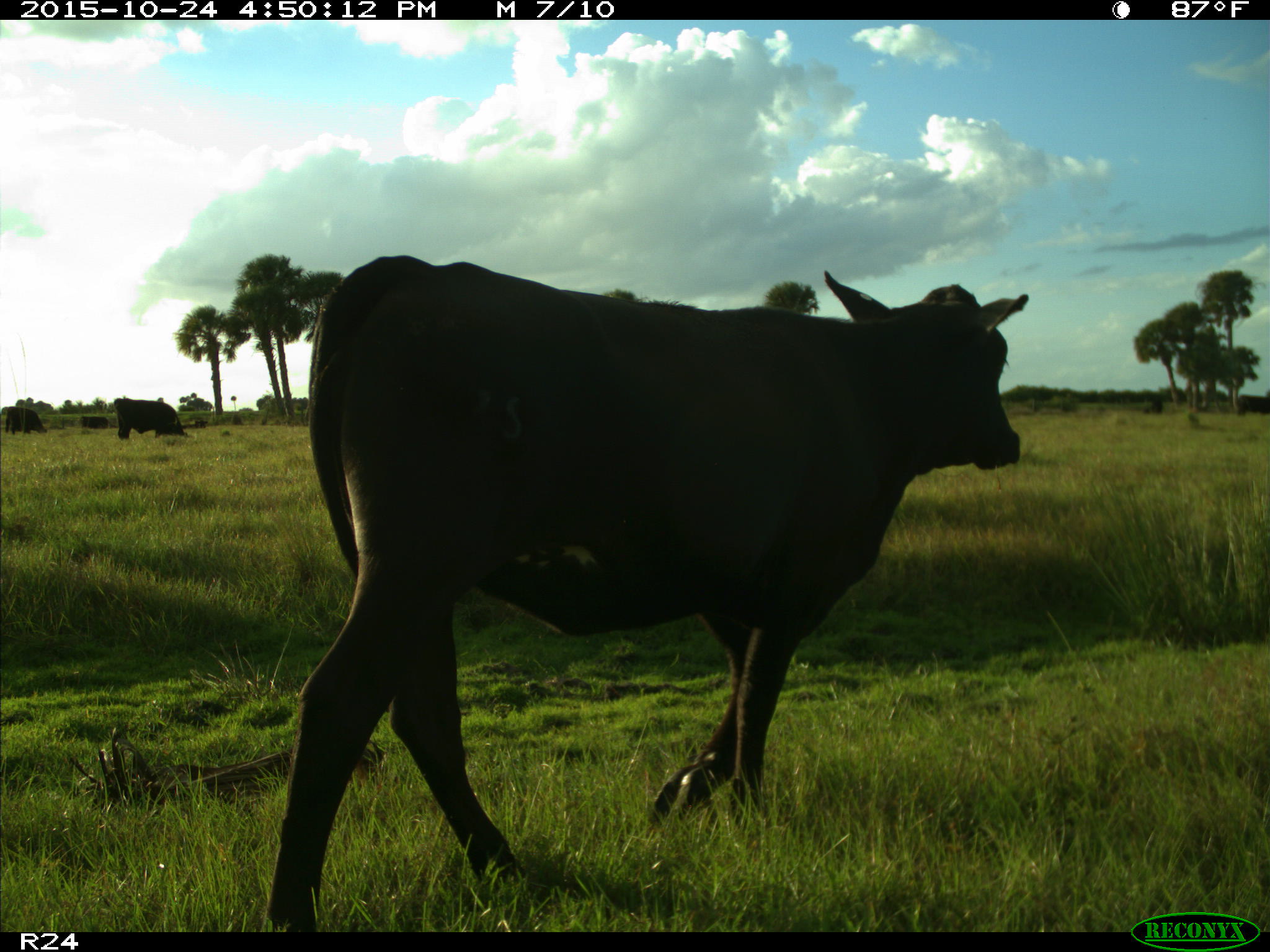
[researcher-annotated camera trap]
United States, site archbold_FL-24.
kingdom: Animalia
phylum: Chordata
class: Mammalia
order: Artiodactyla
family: Bovidae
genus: Bos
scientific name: Bos taurus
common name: domestic cow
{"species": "Bos taurus (domestic cow)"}